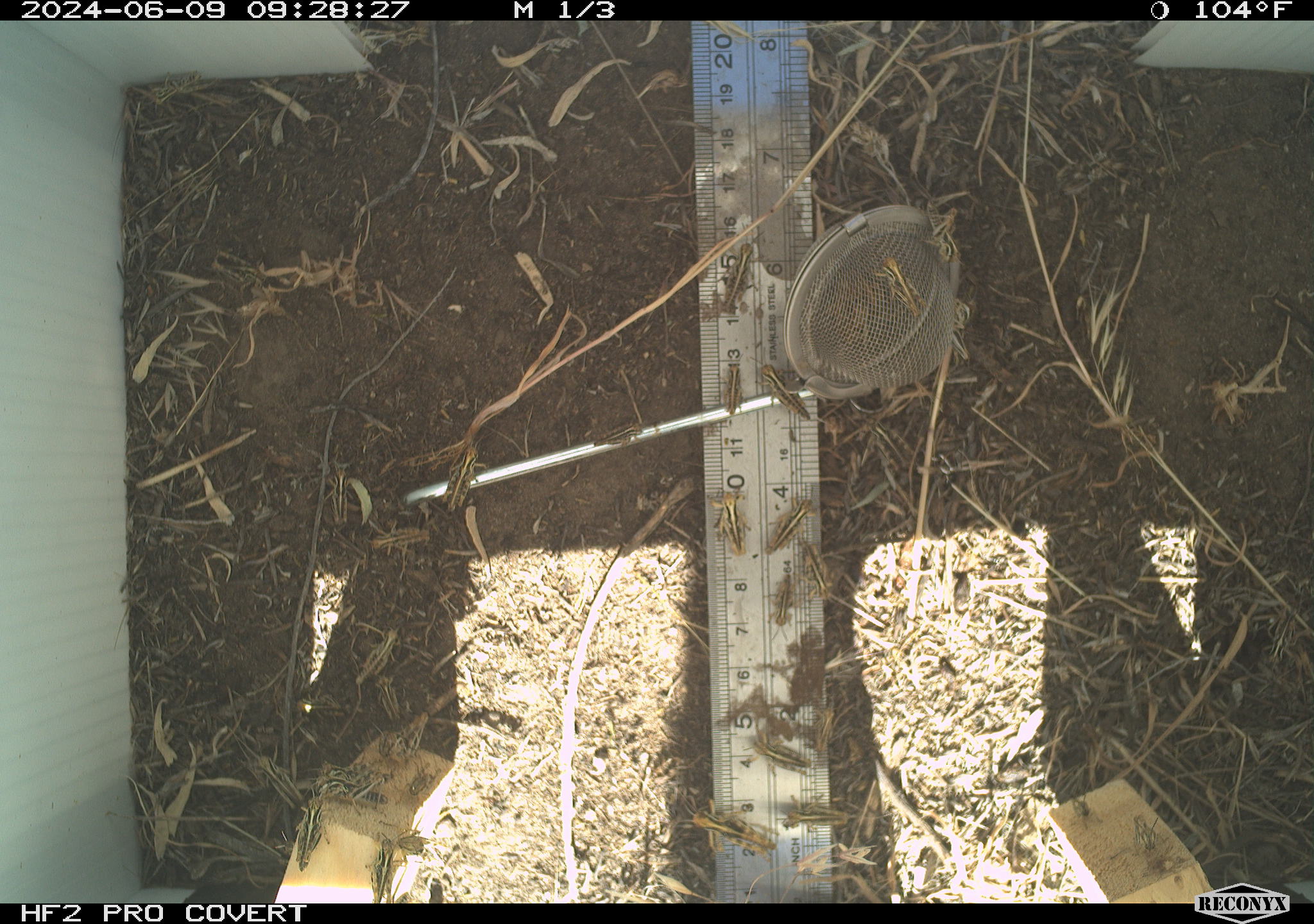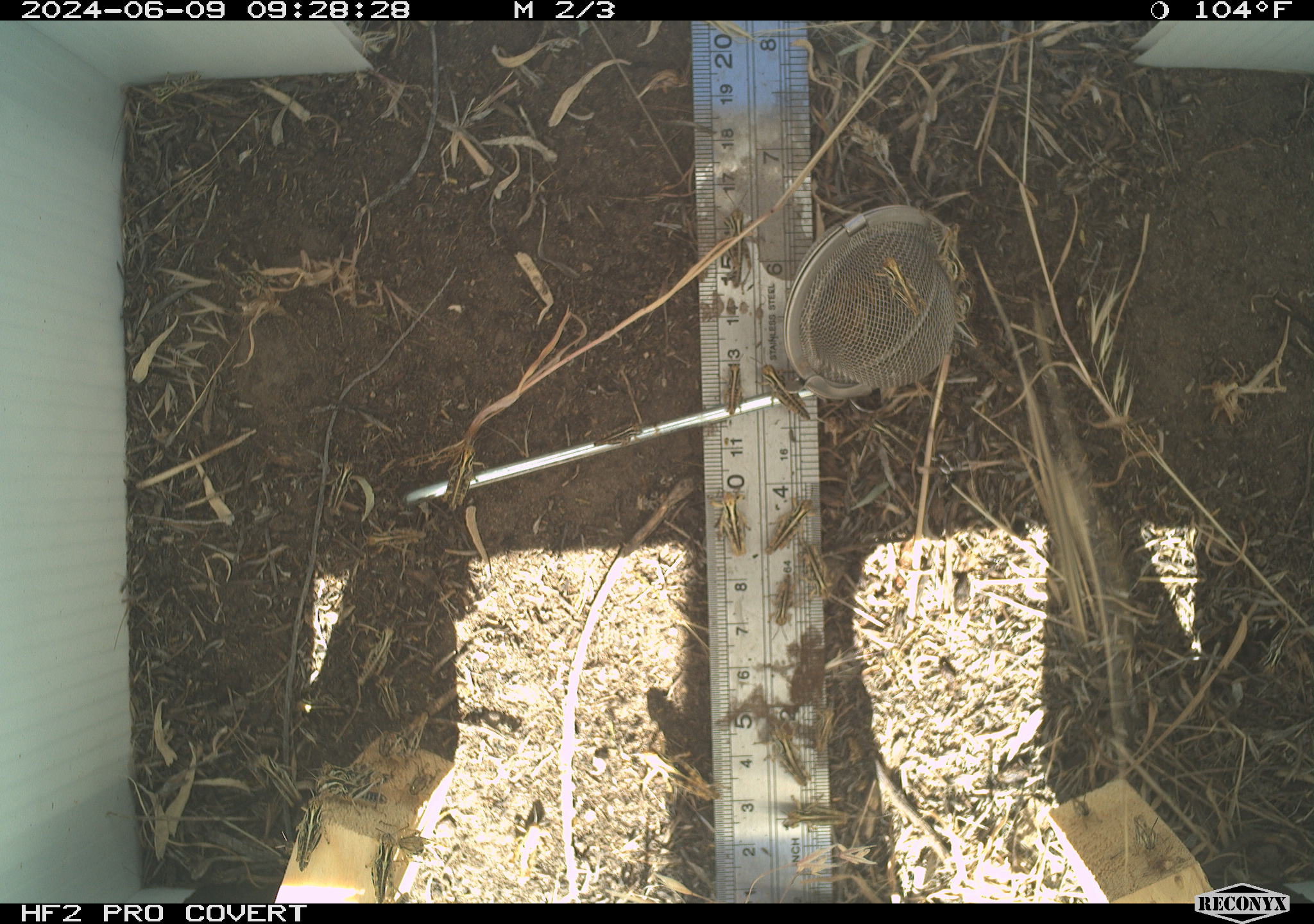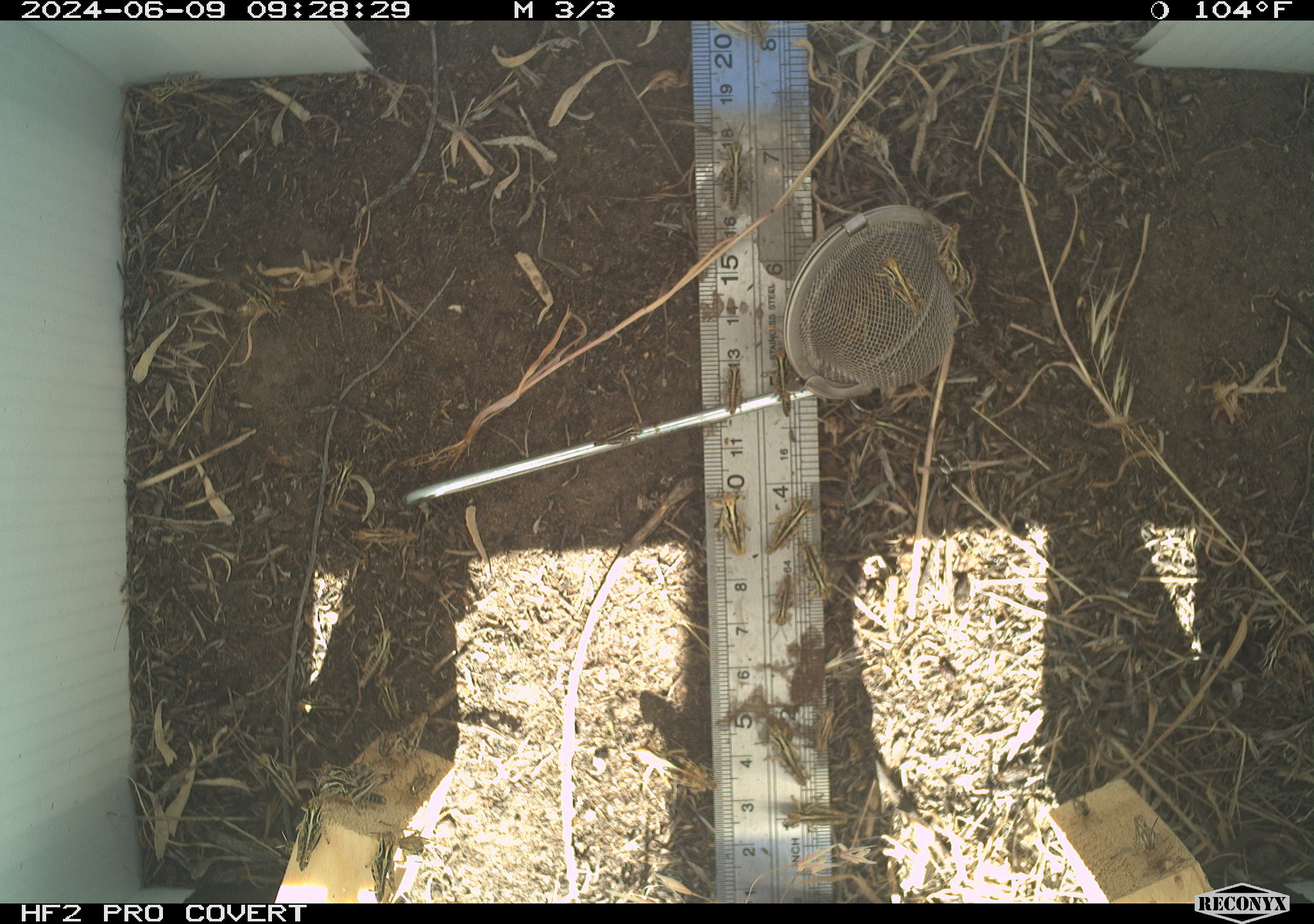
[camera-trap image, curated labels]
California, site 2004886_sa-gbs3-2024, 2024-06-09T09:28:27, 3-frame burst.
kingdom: Animalia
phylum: Arthropoda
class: Insecta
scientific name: Insecta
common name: insect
Insect (Insecta).